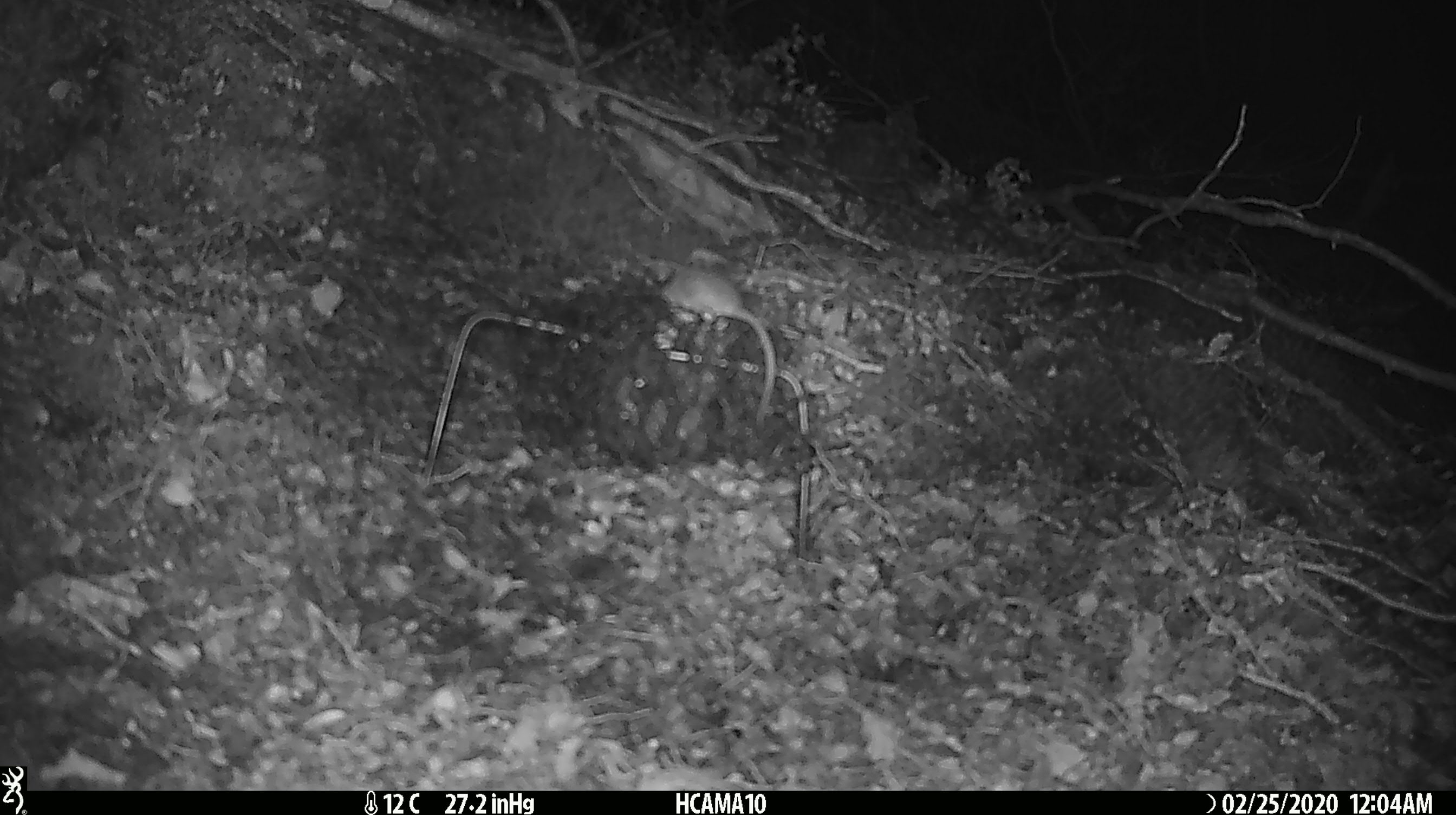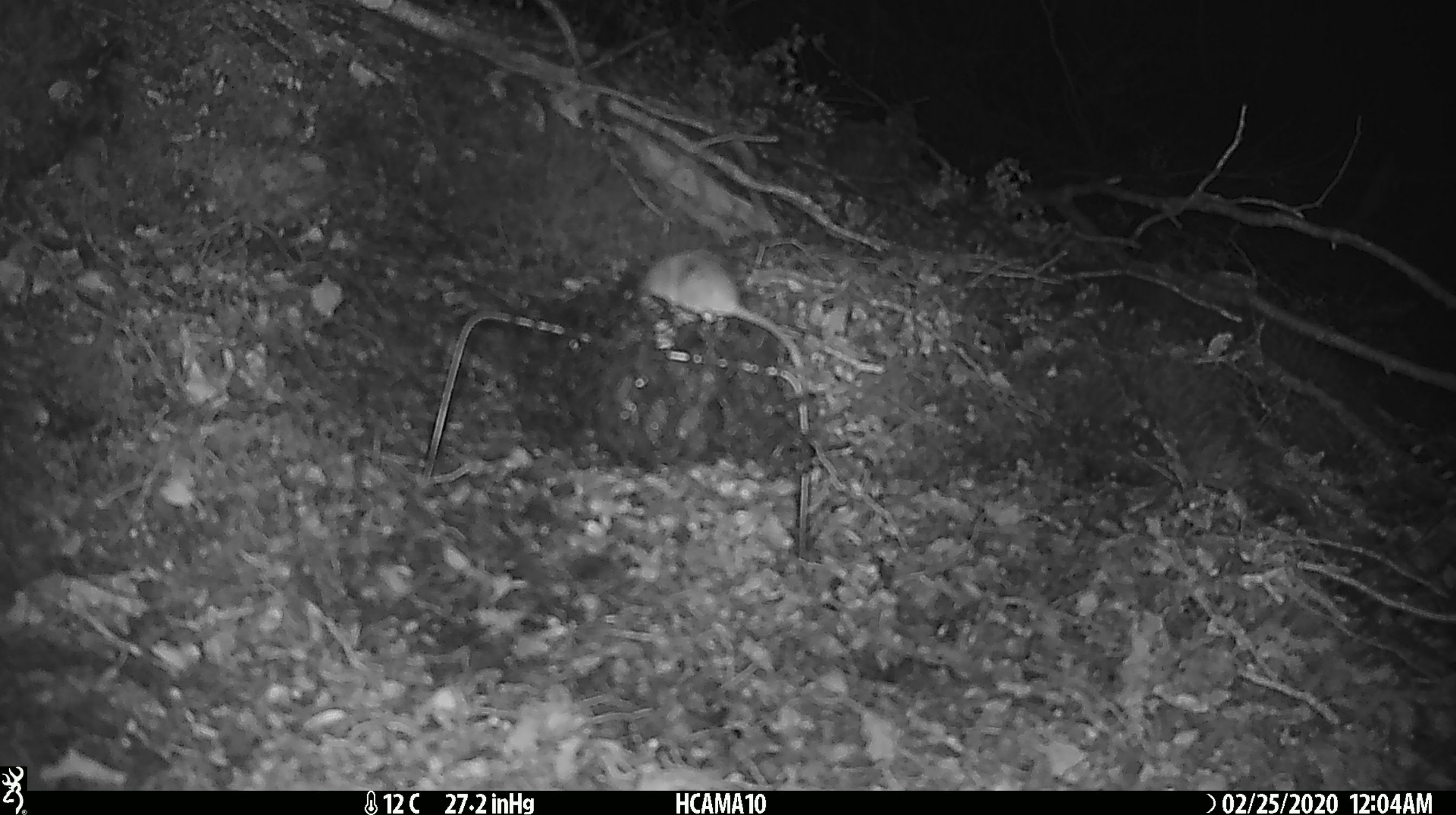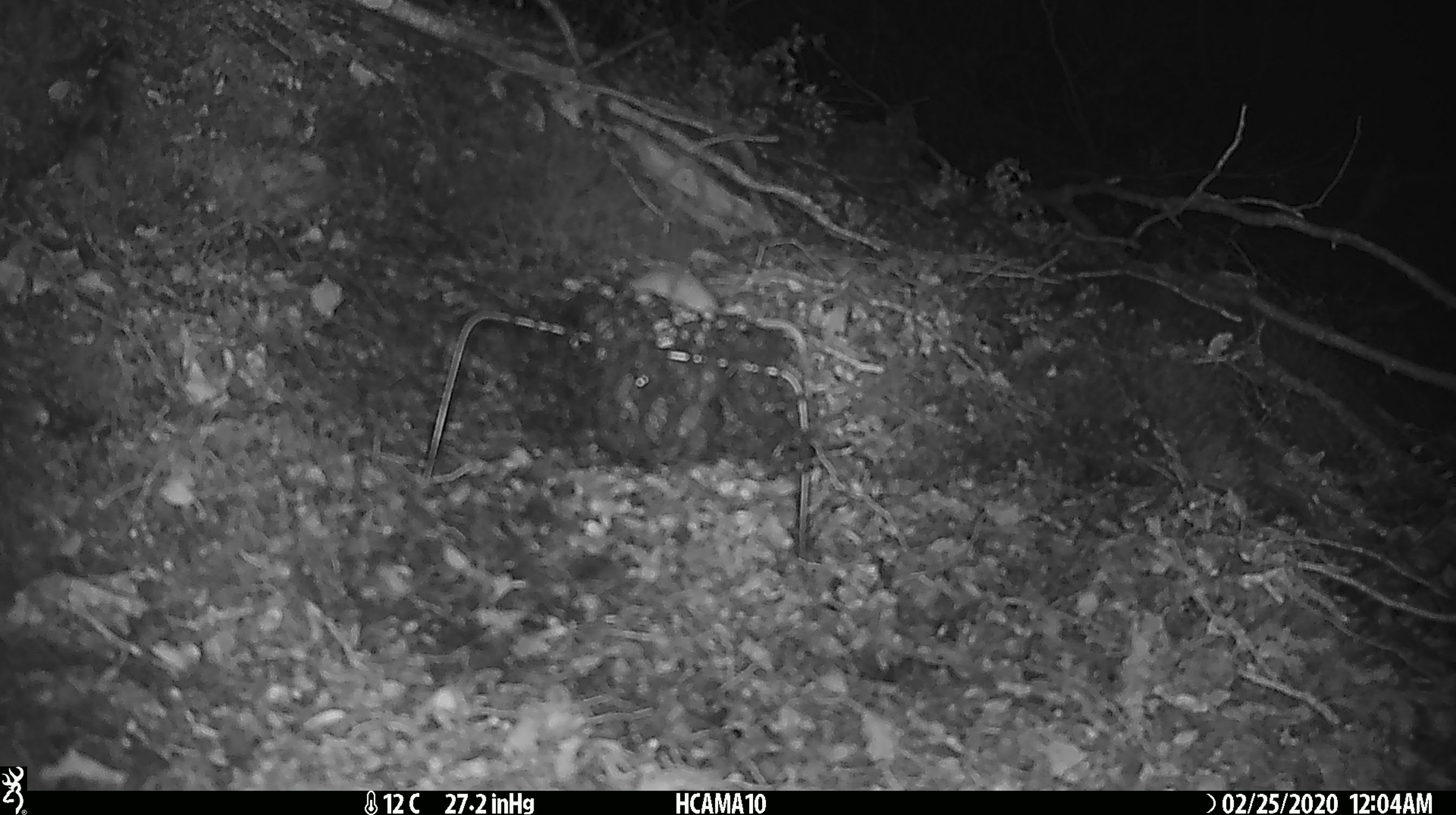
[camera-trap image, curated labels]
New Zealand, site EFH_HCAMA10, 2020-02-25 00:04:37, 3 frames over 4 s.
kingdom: Animalia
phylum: Chordata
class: Mammalia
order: Rodentia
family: Muridae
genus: Mus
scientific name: Mus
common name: mouse